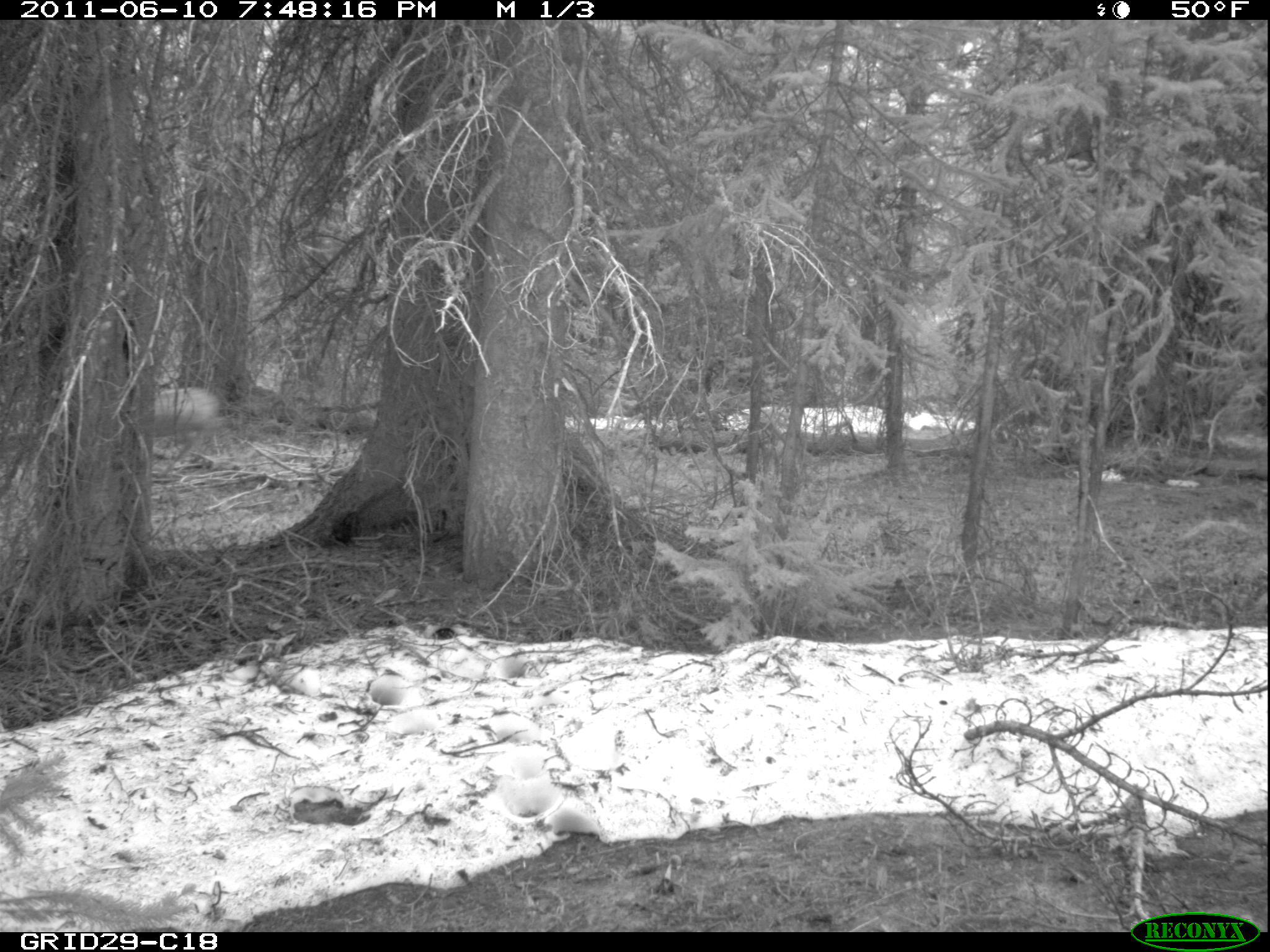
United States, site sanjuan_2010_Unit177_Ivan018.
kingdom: Animalia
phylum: Chordata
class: Mammalia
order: Artiodactyla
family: Cervidae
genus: Odocoileus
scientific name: Odocoileus hemionus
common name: mule deer